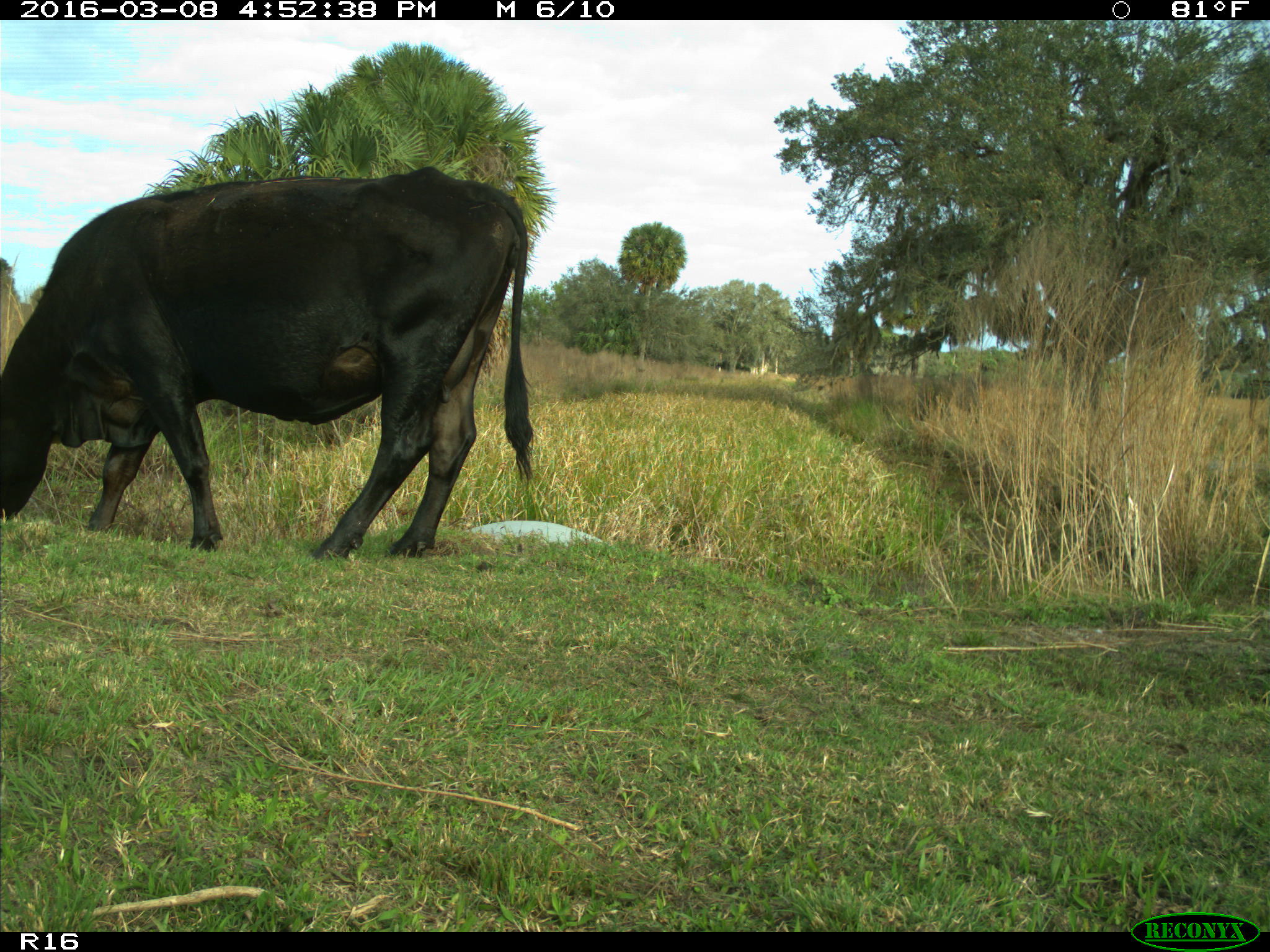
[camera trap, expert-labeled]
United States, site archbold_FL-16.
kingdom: Animalia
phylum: Chordata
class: Mammalia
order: Artiodactyla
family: Bovidae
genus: Bos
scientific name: Bos taurus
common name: domestic cow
Bos taurus (domestic cow).